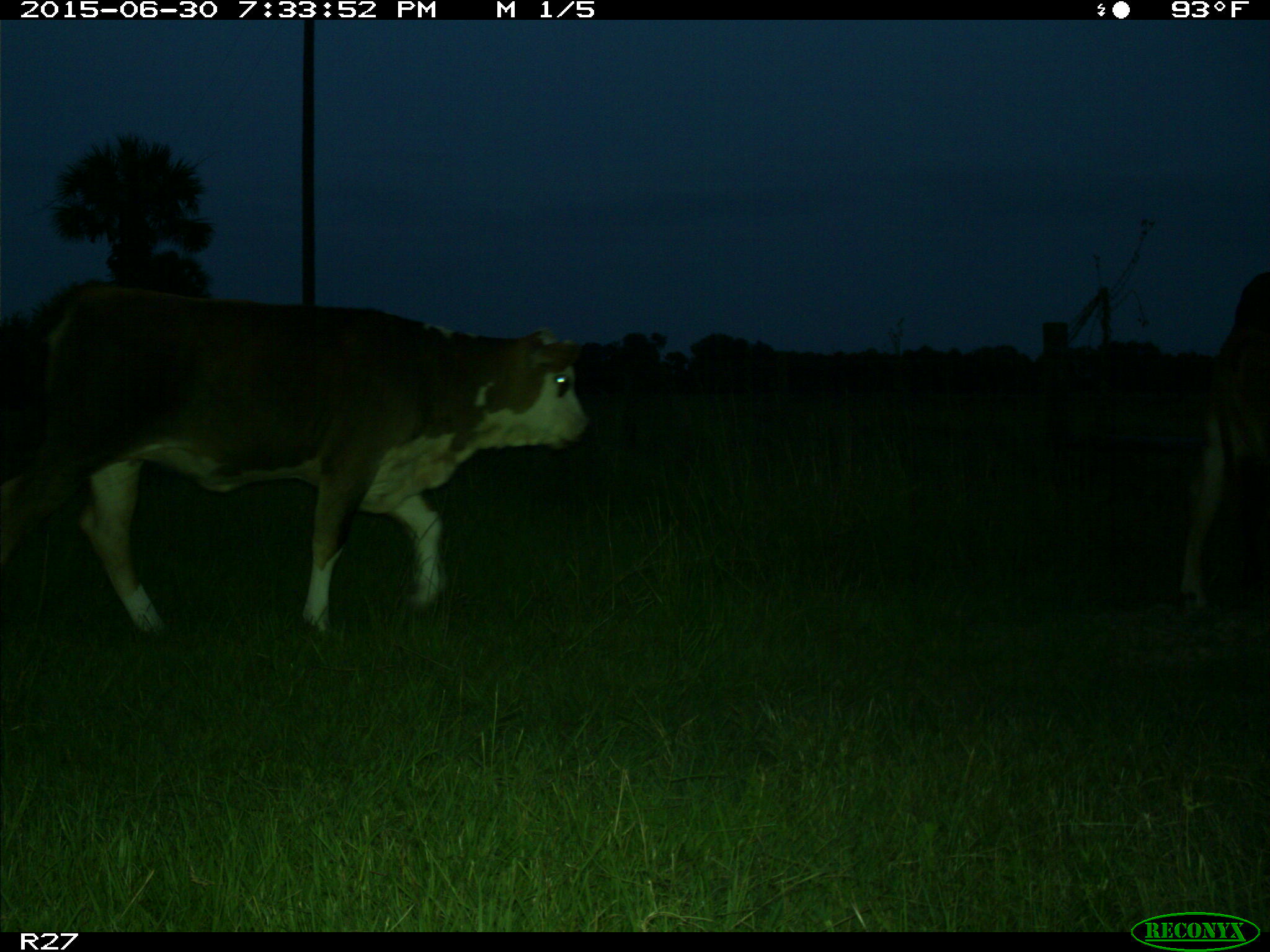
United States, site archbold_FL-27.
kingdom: Animalia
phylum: Chordata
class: Mammalia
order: Artiodactyla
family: Bovidae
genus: Bos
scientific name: Bos taurus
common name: domestic cow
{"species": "Bos taurus (domestic cow)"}